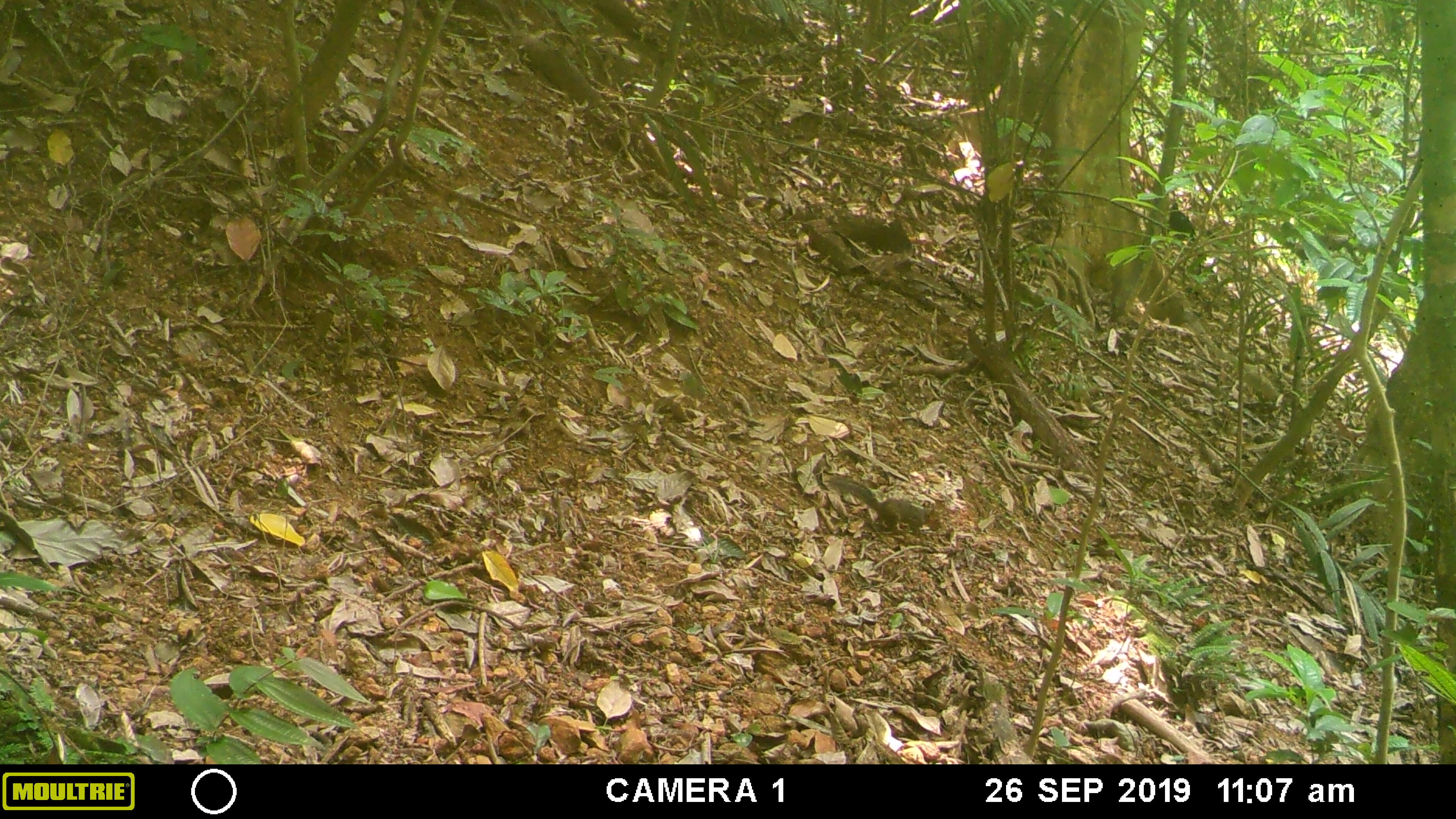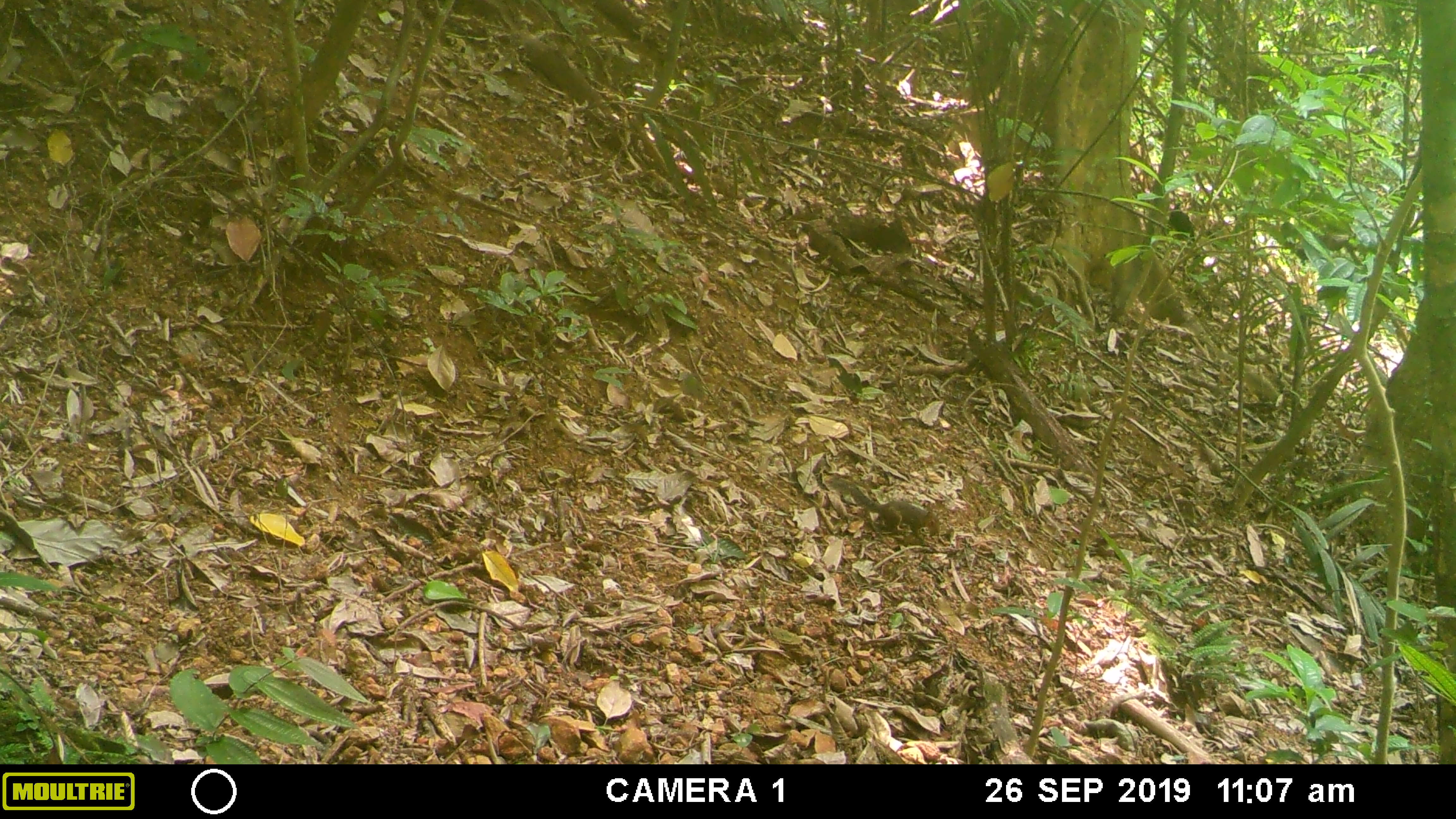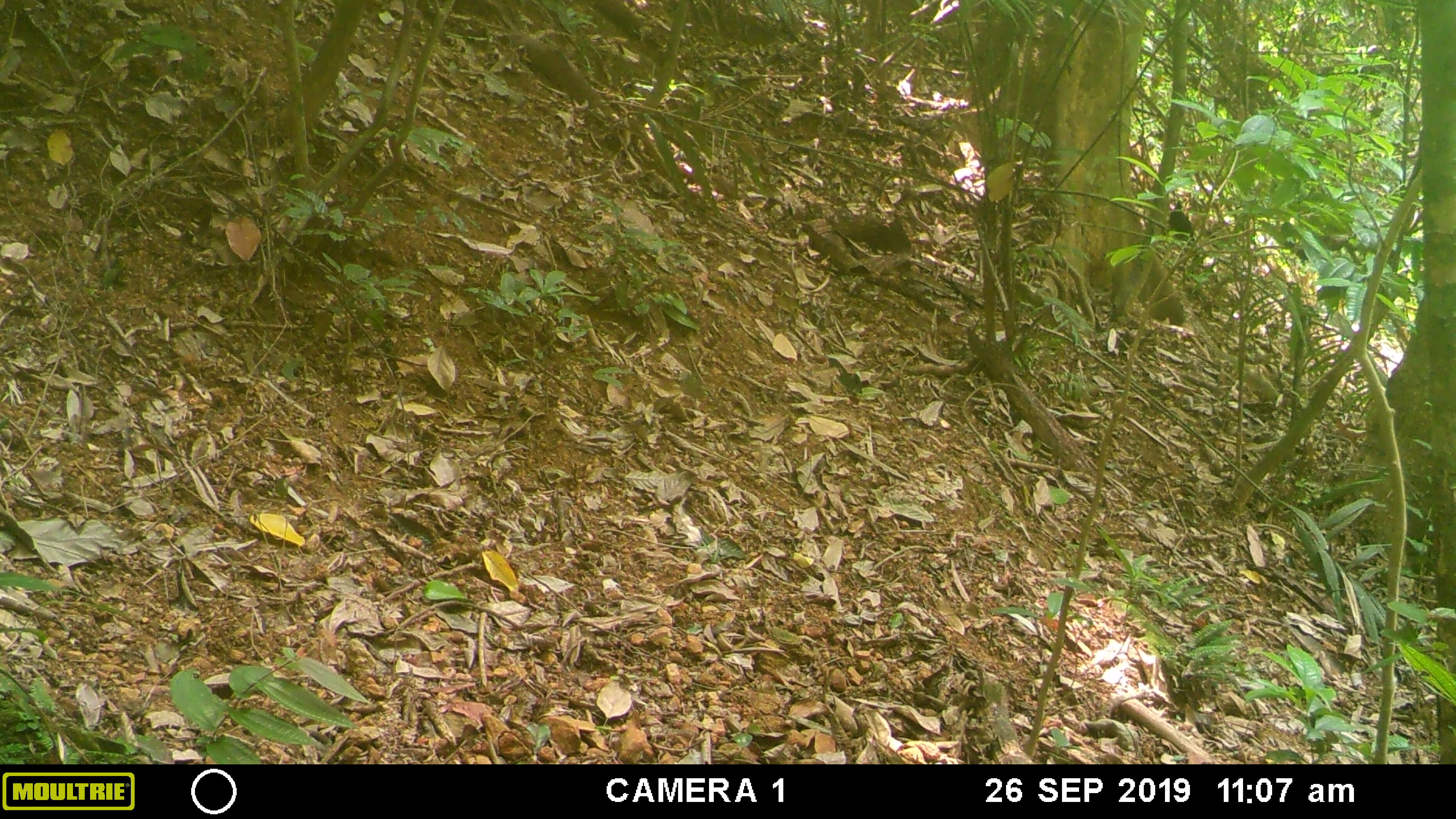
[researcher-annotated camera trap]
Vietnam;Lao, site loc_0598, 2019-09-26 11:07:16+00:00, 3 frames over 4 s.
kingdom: Animalia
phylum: Chordata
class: Mammalia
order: Artiodactyla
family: Cervidae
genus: Muntiacus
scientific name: Muntiacus muntjak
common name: red muntjac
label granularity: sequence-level